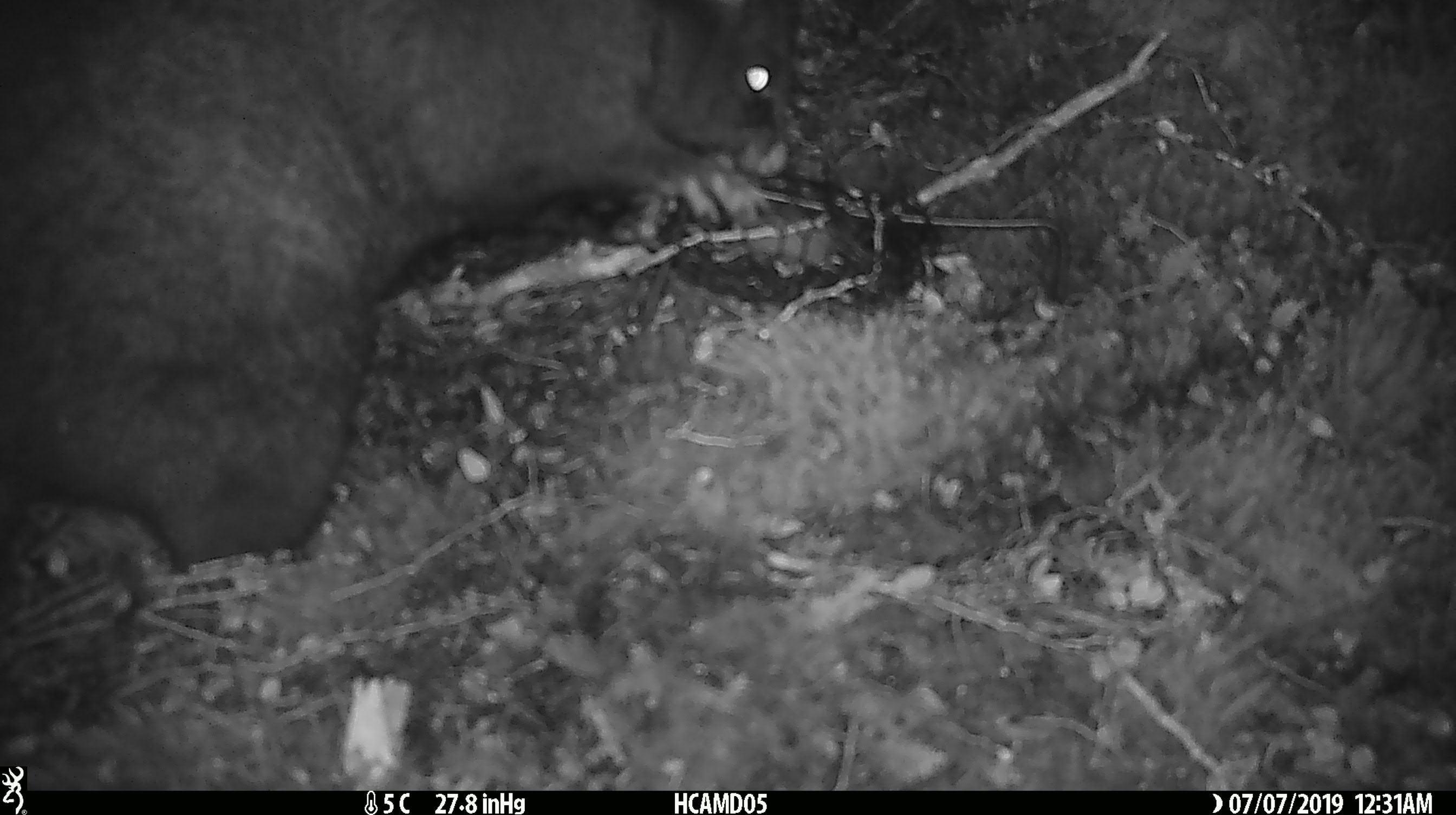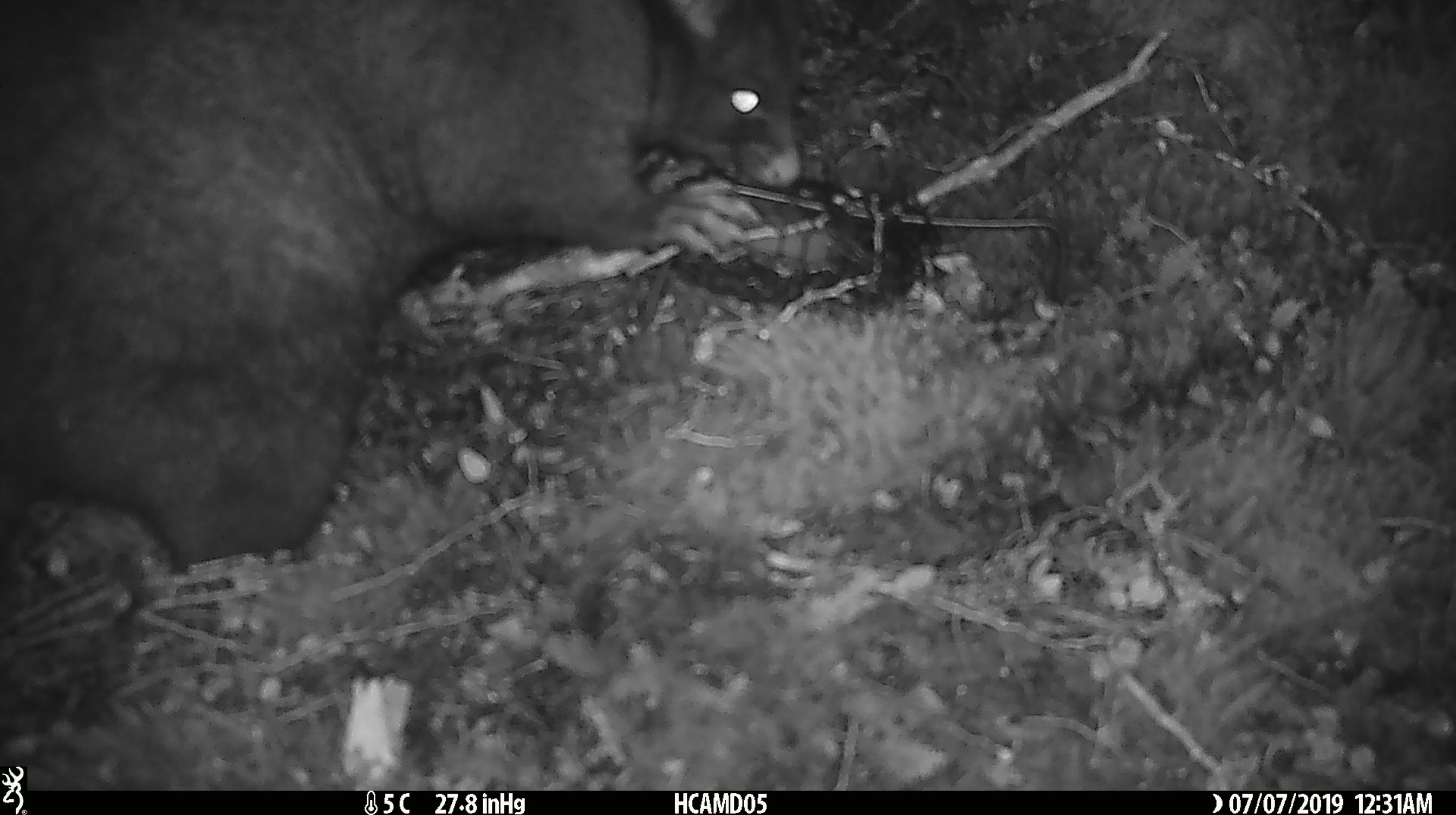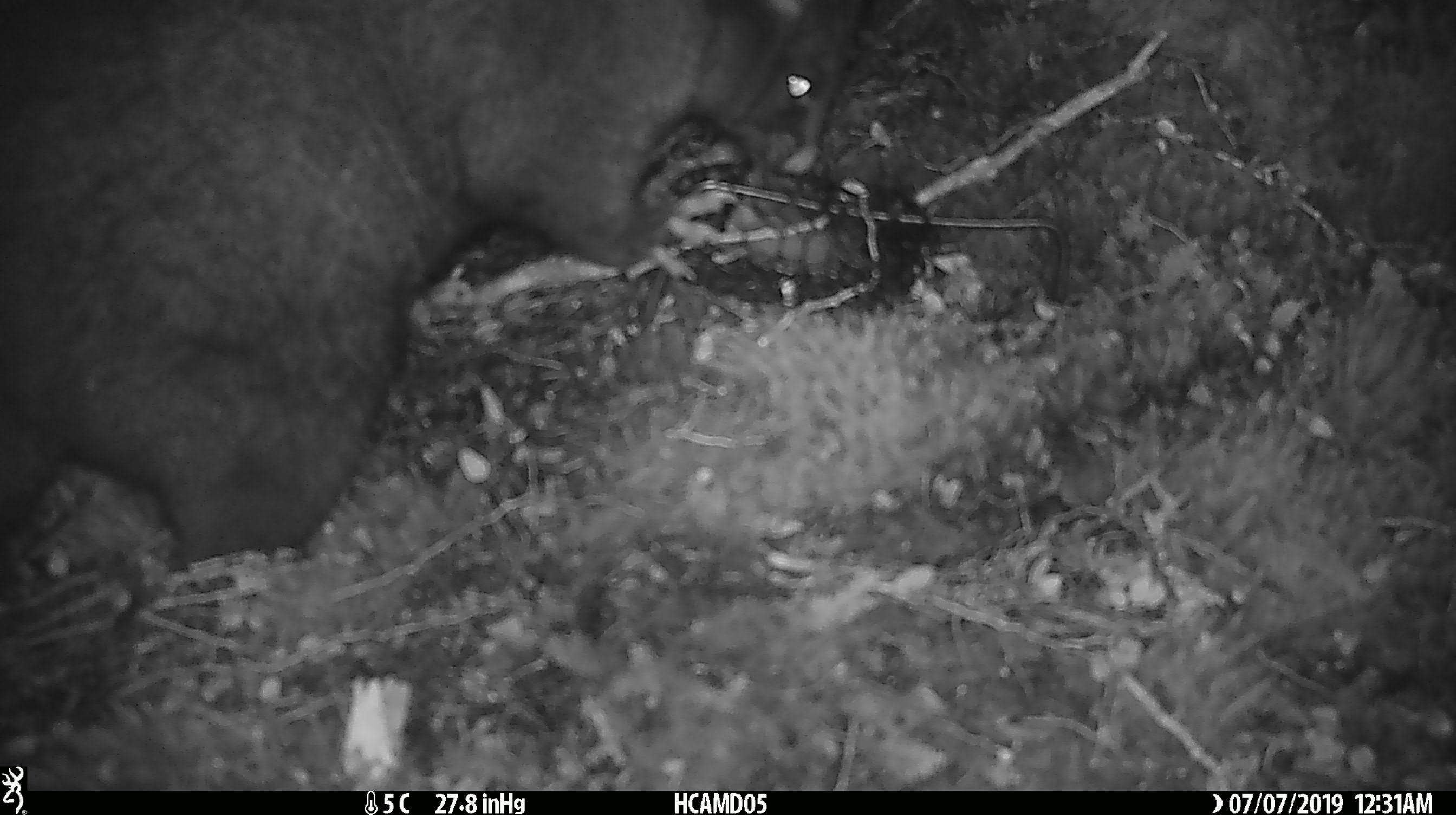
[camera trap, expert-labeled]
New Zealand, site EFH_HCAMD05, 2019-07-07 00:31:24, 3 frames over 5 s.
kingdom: Animalia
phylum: Chordata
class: Mammalia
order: Diprotodontia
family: Phalangeridae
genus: Trichosurus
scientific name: Trichosurus vulpecula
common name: common brushtail possum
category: possum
Possum (common brushtail possum) (Trichosurus vulpecula).